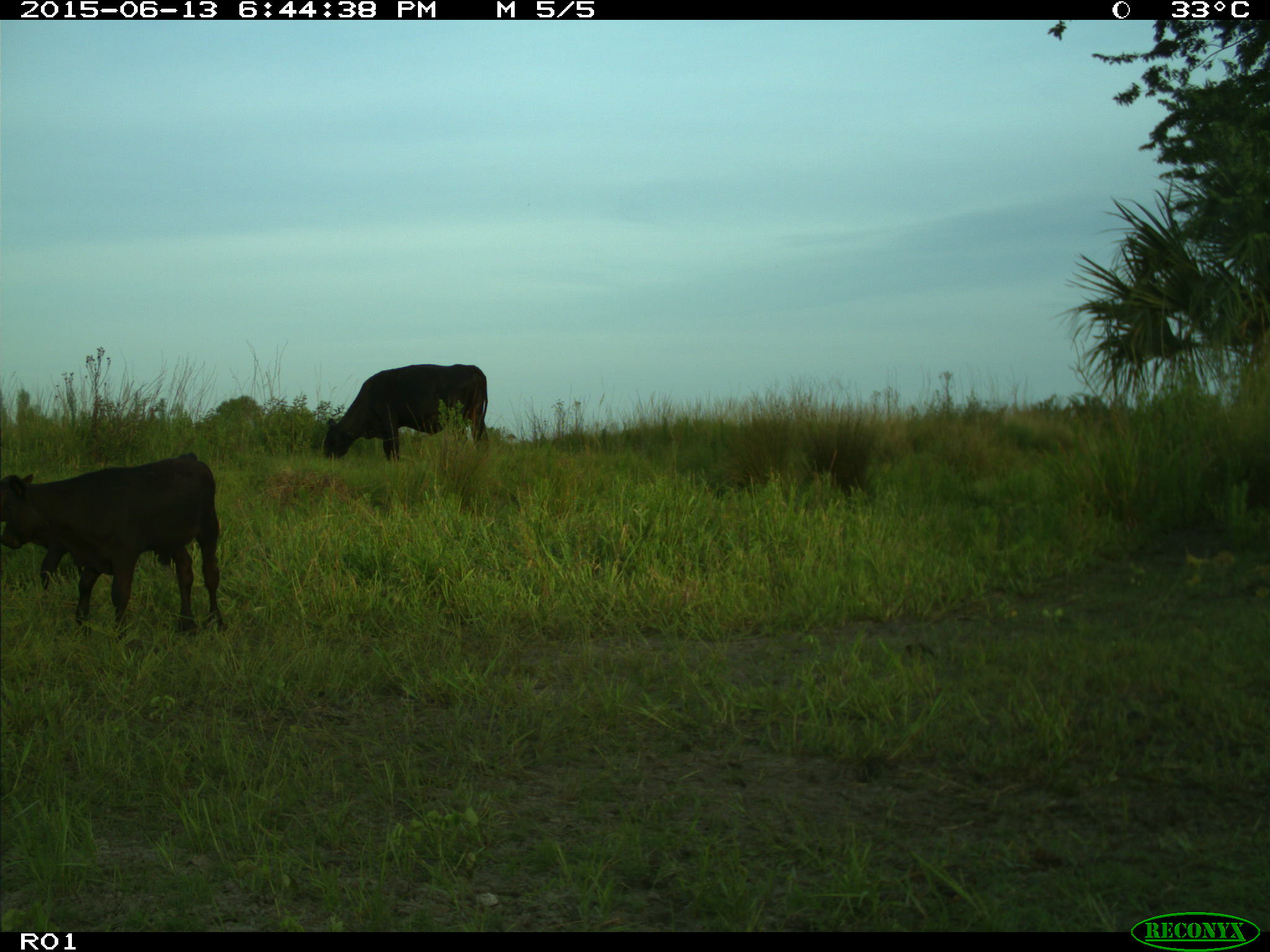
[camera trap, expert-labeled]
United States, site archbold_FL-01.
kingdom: Animalia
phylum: Chordata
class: Mammalia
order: Artiodactyla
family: Bovidae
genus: Bos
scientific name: Bos taurus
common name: domestic cow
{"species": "Bos taurus (domestic cow)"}